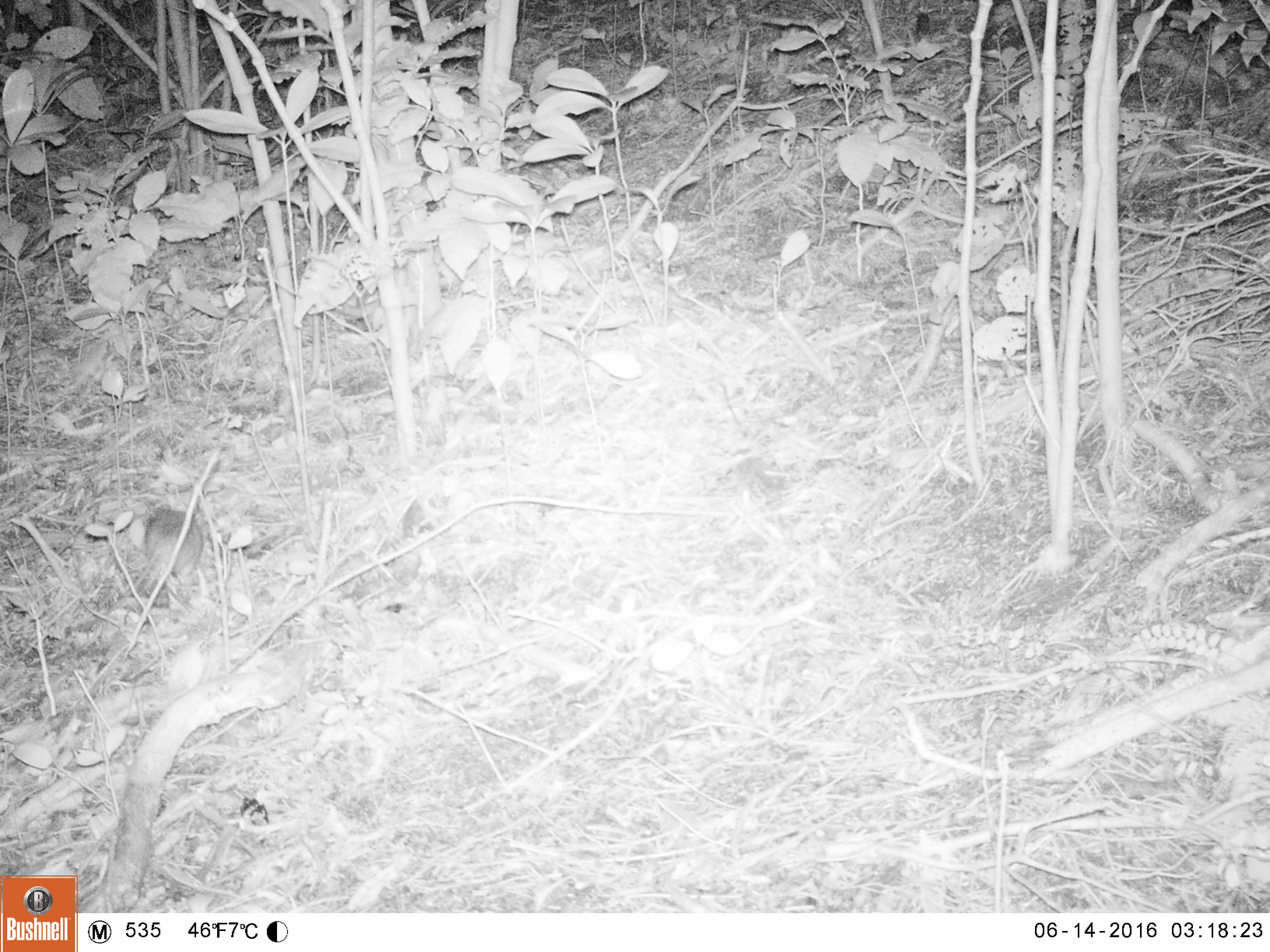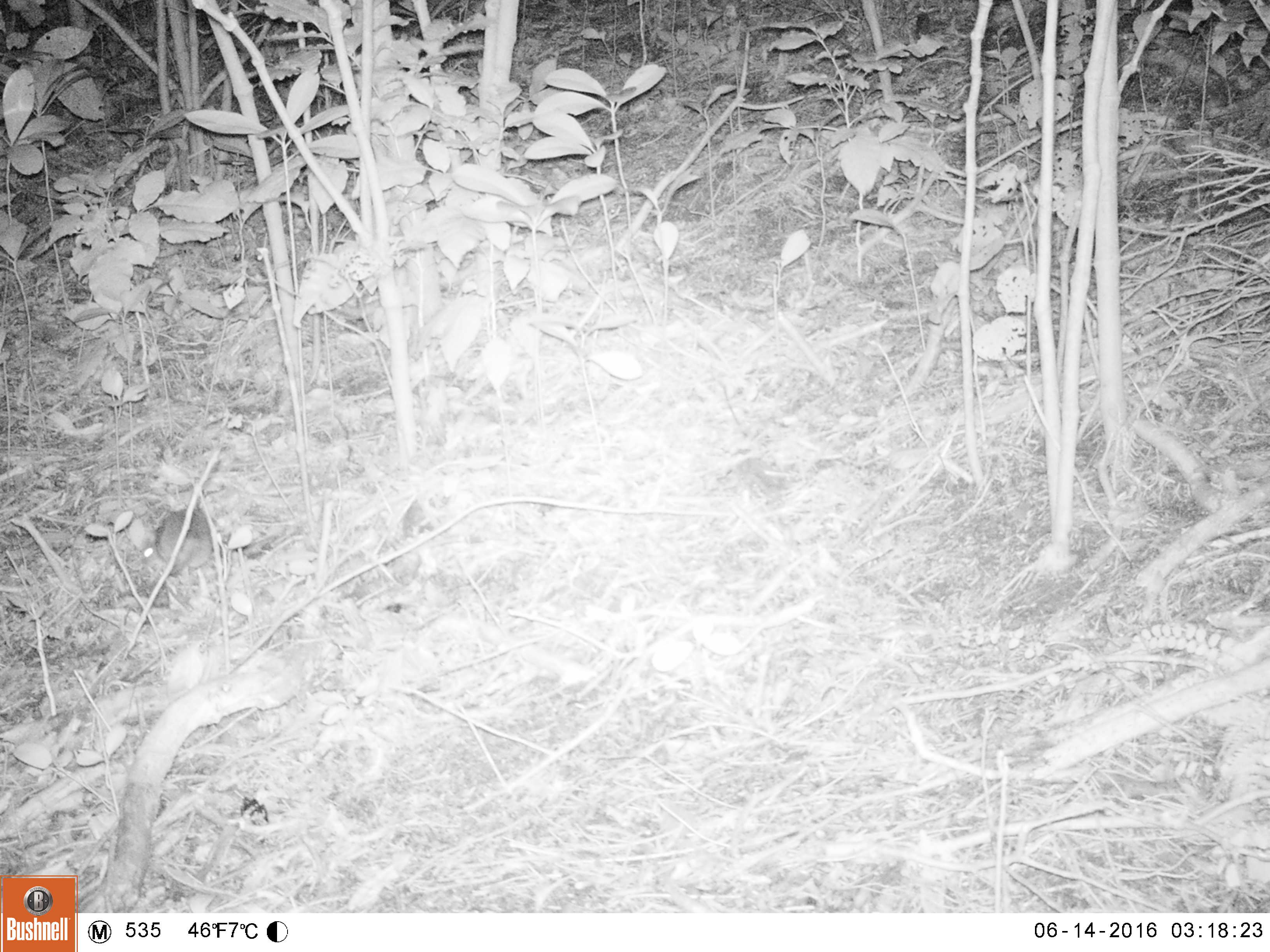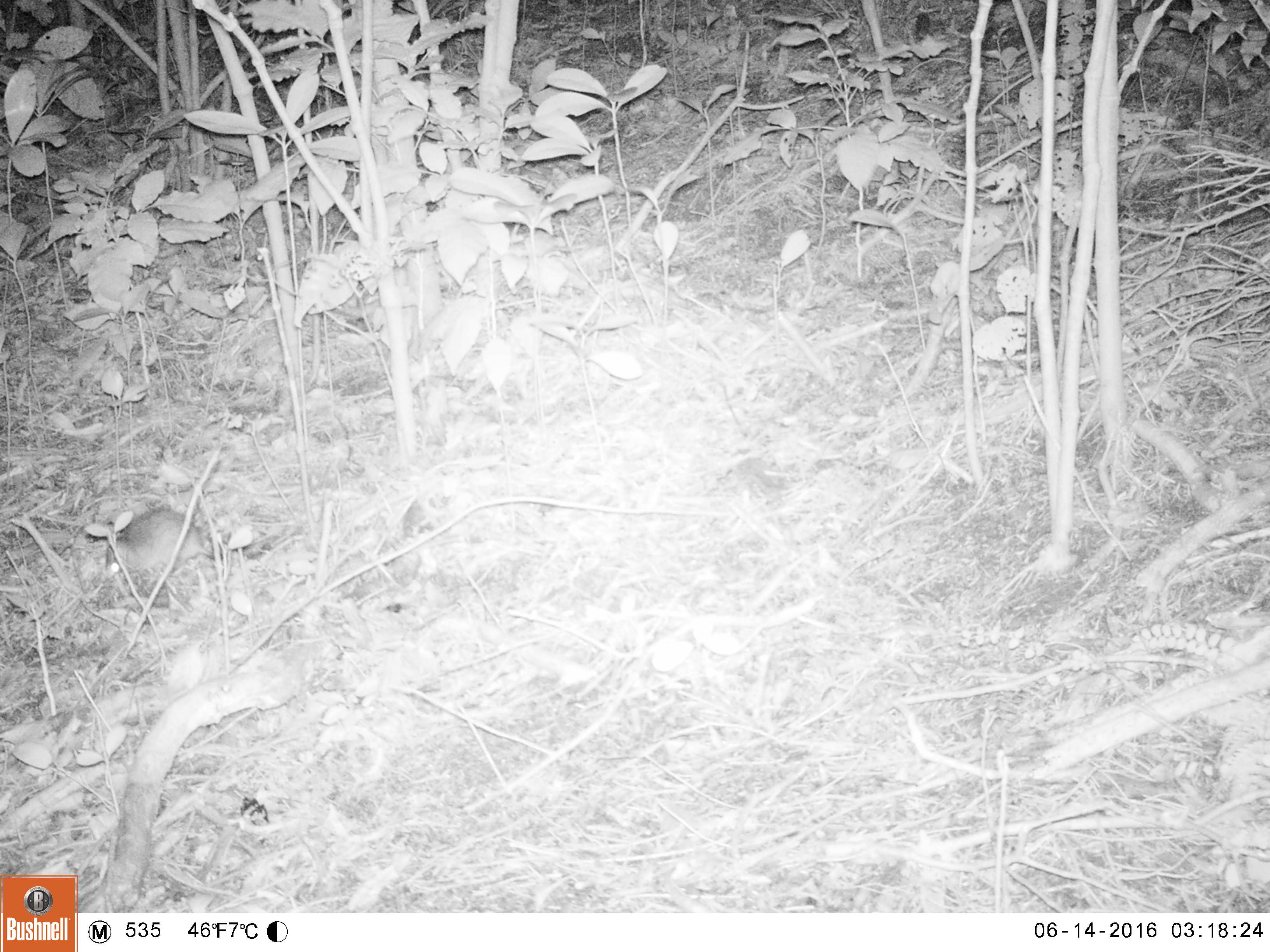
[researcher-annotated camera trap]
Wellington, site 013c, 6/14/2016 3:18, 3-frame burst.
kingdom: Animalia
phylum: Chordata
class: Mammalia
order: Rodentia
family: Muridae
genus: Rattus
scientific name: Rattus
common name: rat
Rat (Rattus).